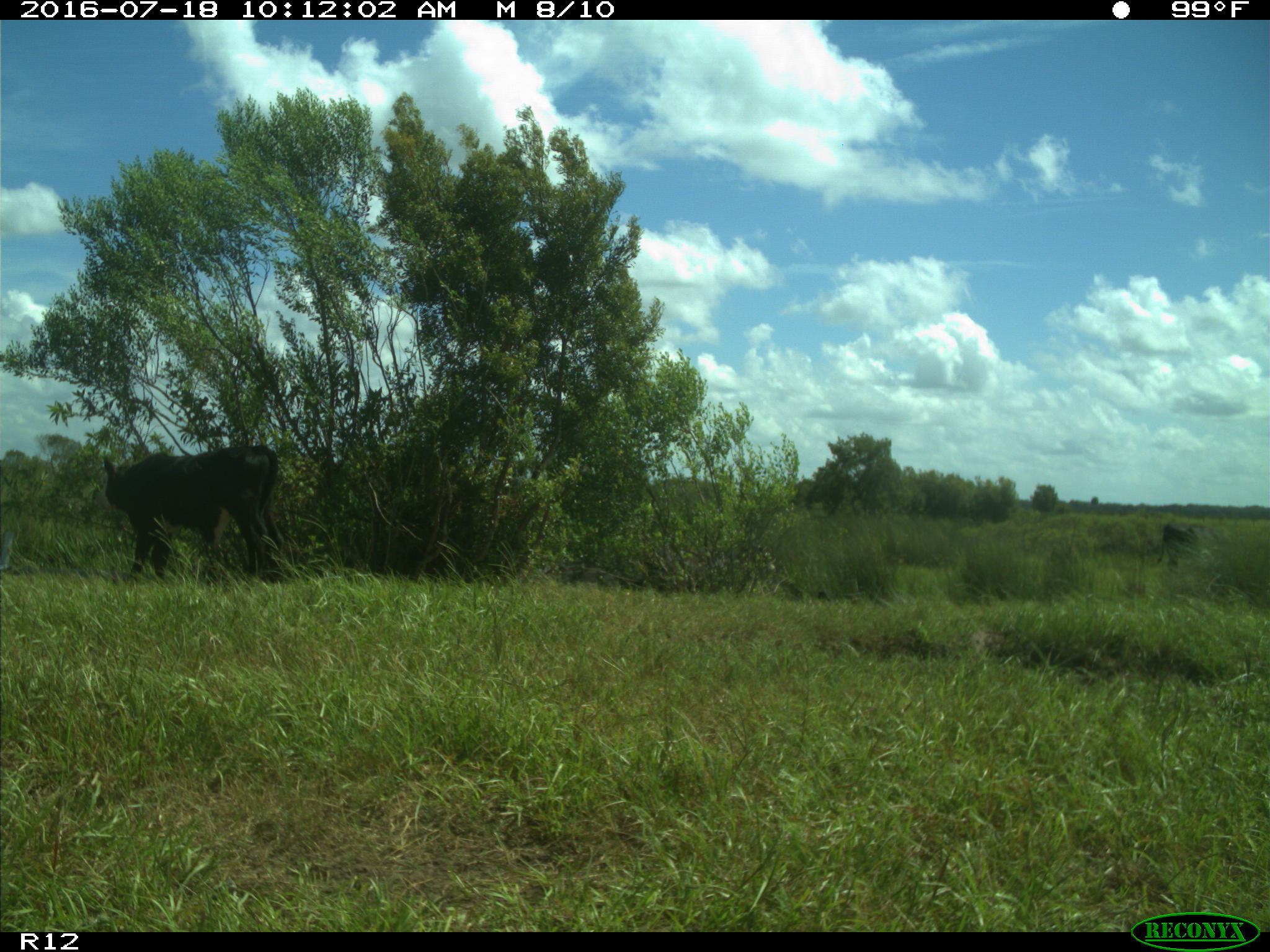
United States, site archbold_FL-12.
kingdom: Animalia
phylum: Chordata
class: Mammalia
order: Artiodactyla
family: Bovidae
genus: Bos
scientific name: Bos taurus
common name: domestic cow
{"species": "Bos taurus (domestic cow)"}